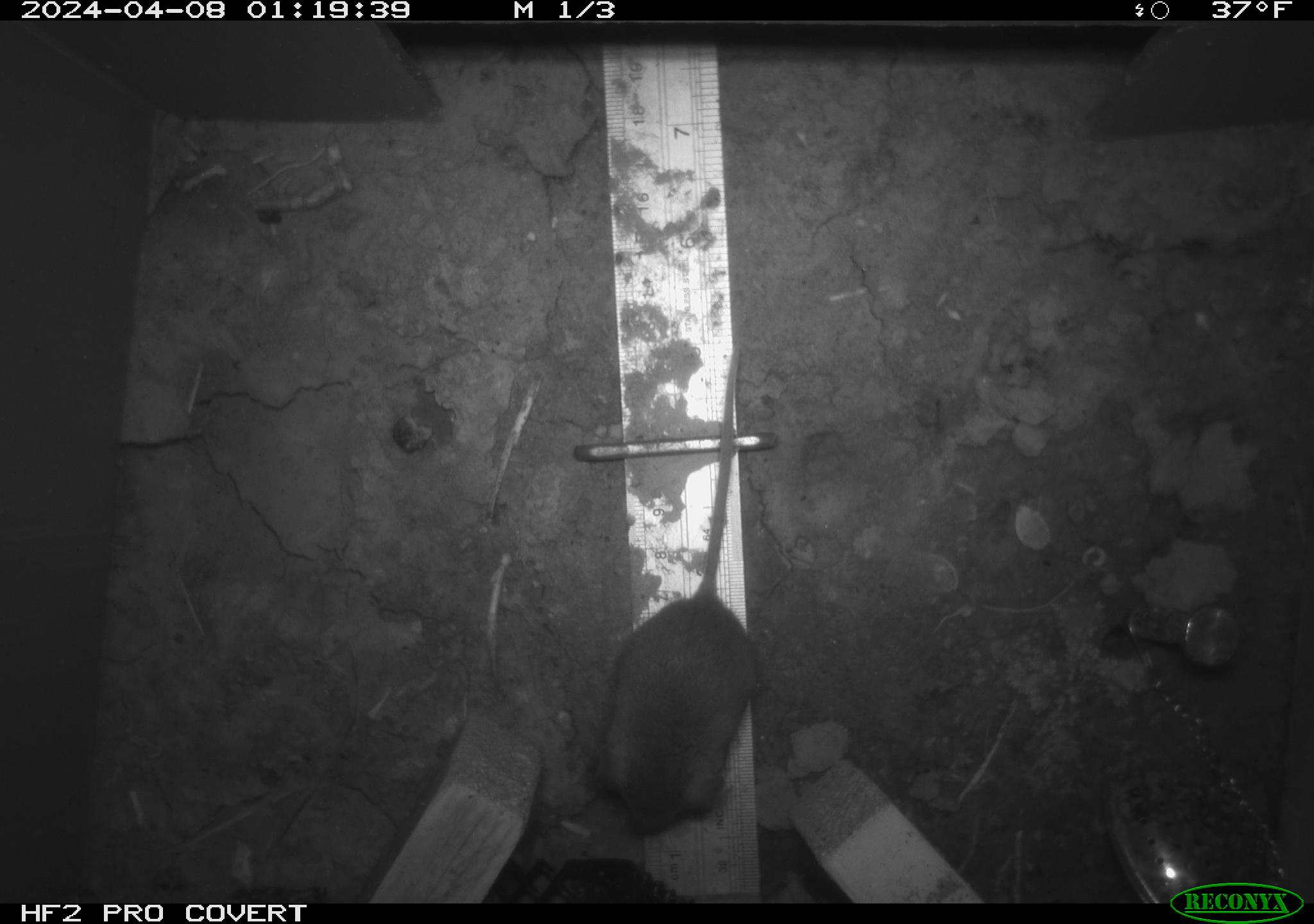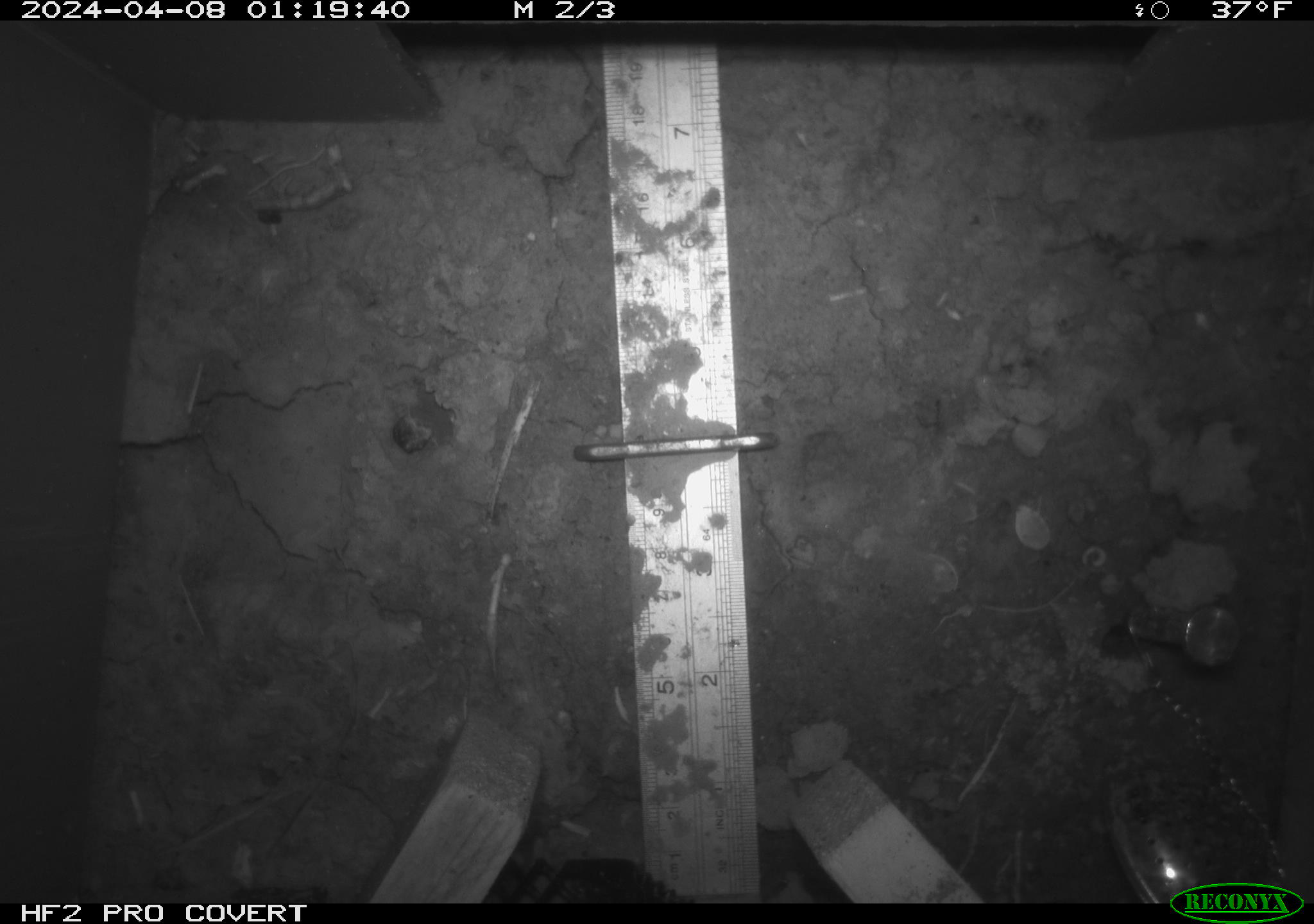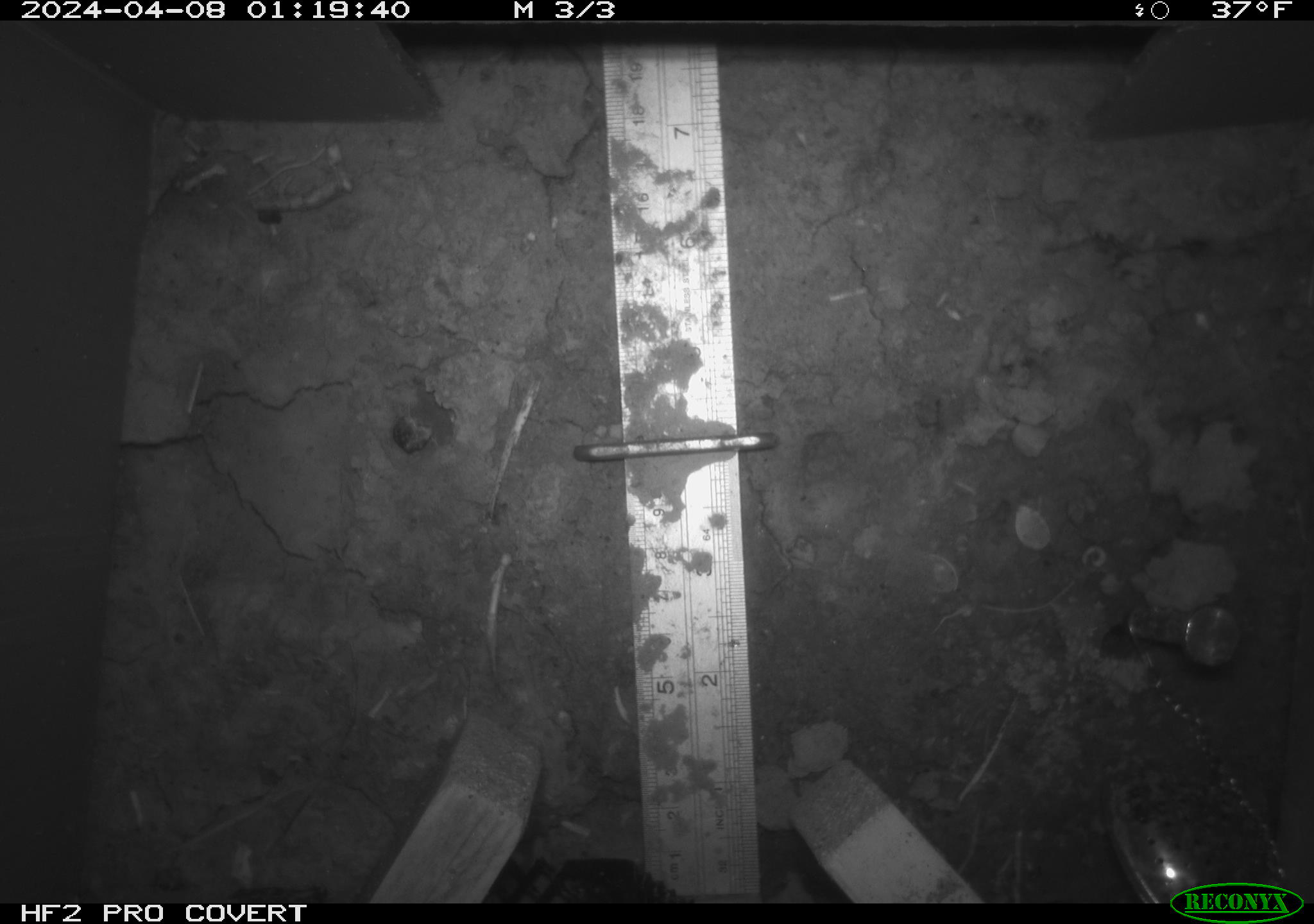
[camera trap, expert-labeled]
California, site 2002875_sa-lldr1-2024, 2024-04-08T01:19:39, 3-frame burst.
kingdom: Animalia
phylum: Chordata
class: Mammalia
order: Rodentia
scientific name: Rodentia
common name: mouse species